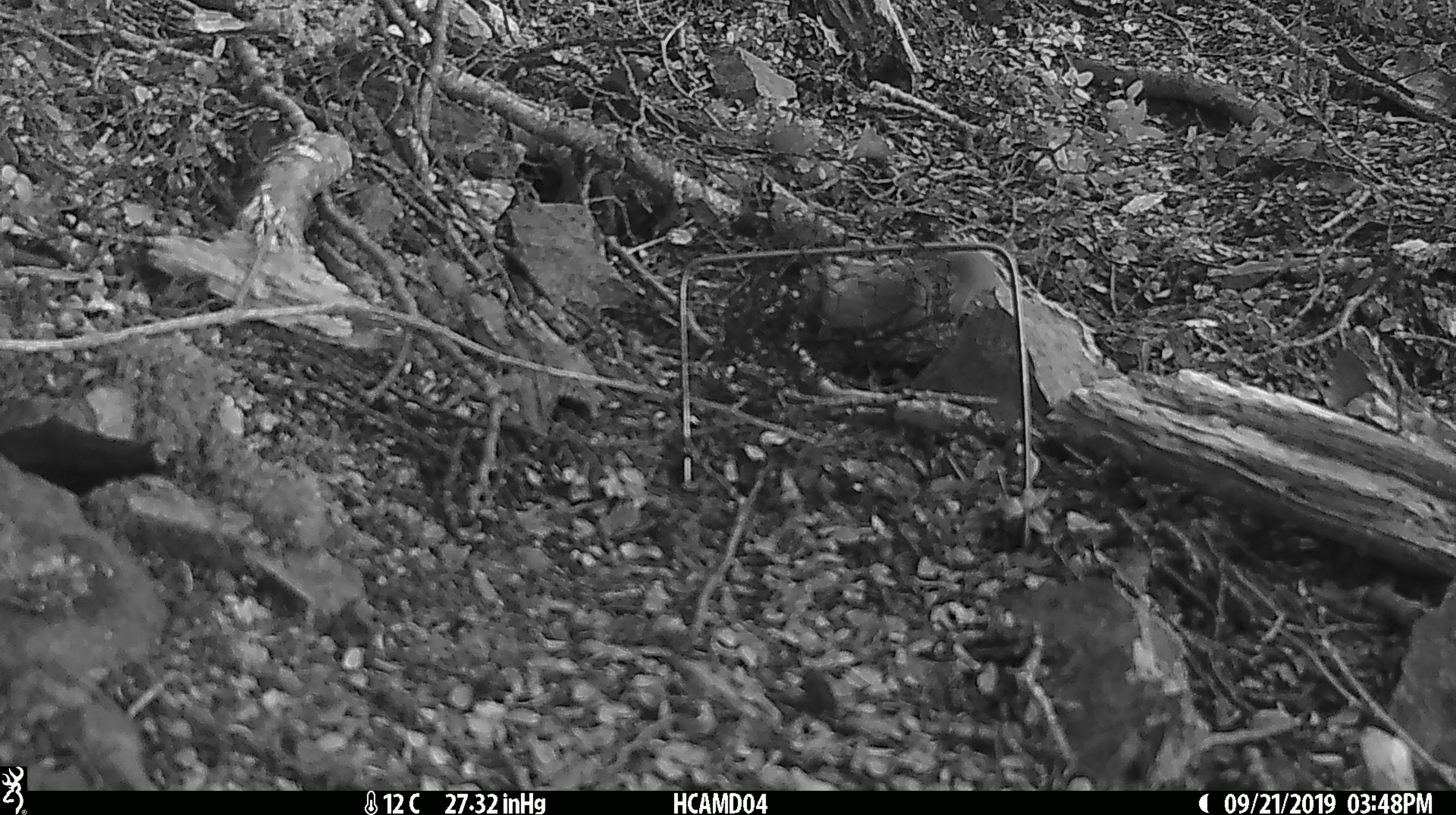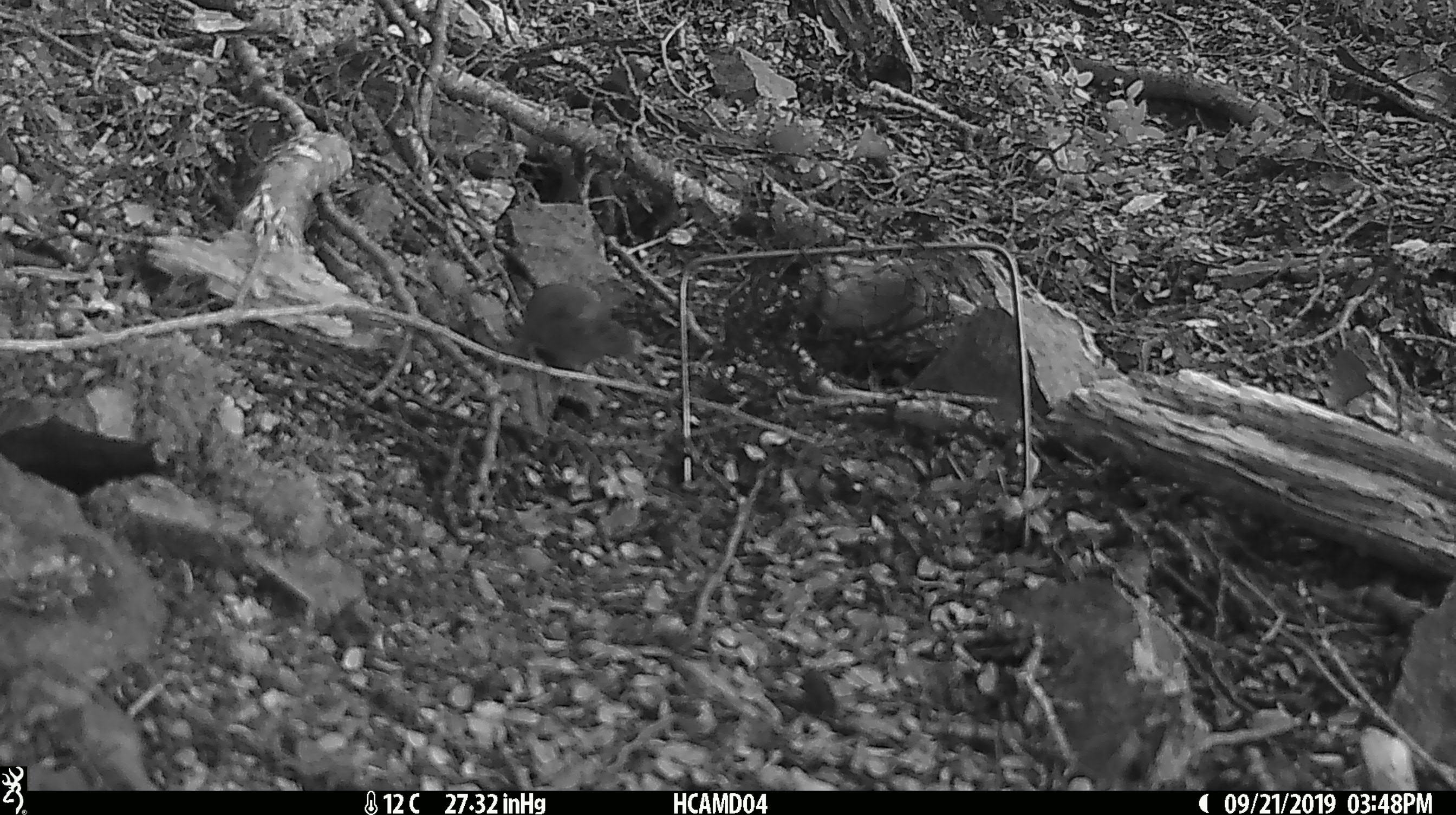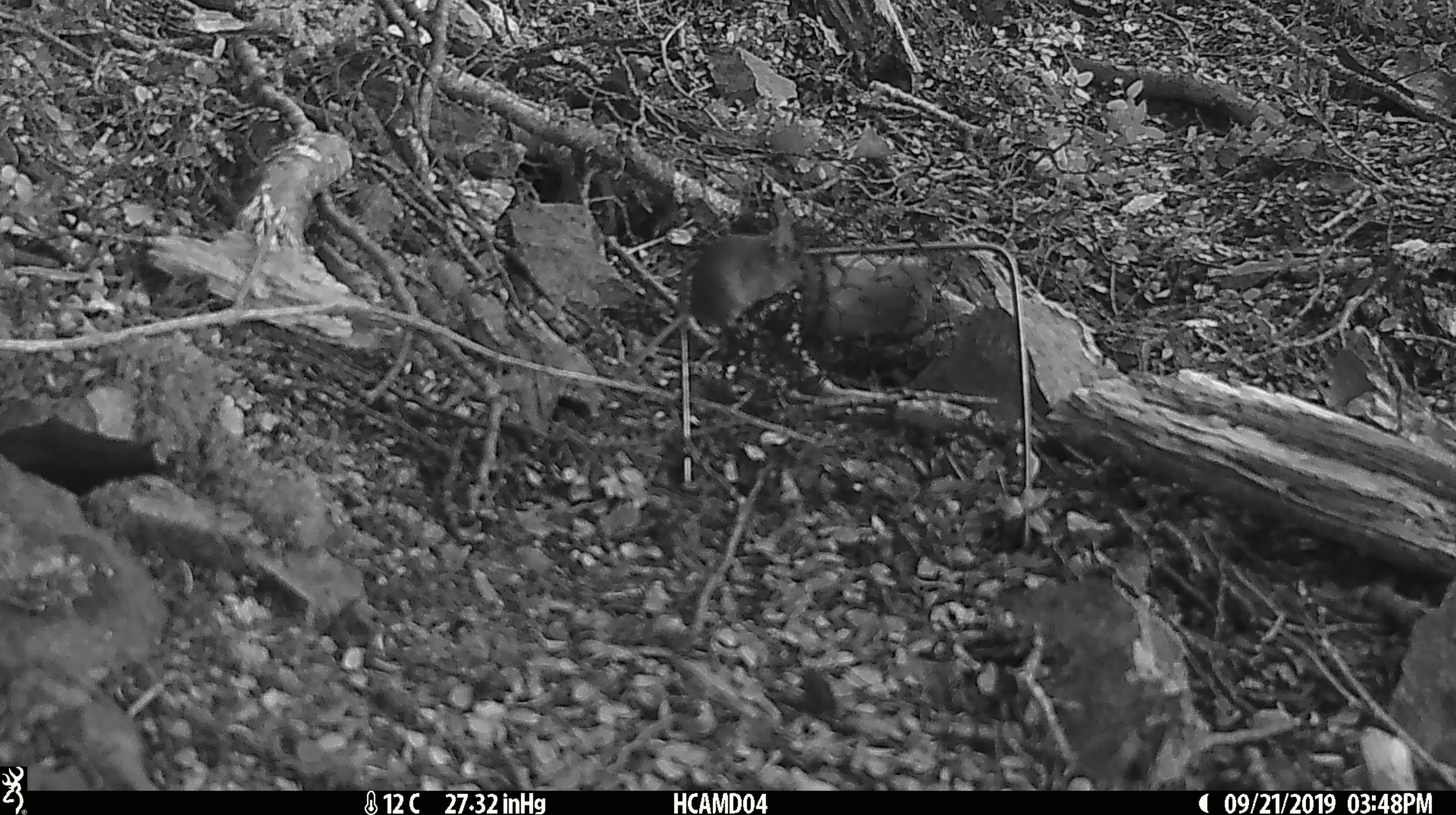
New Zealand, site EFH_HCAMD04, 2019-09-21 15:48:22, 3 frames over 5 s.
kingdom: Animalia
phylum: Chordata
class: Mammalia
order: Rodentia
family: Muridae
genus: Mus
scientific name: Mus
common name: mouse